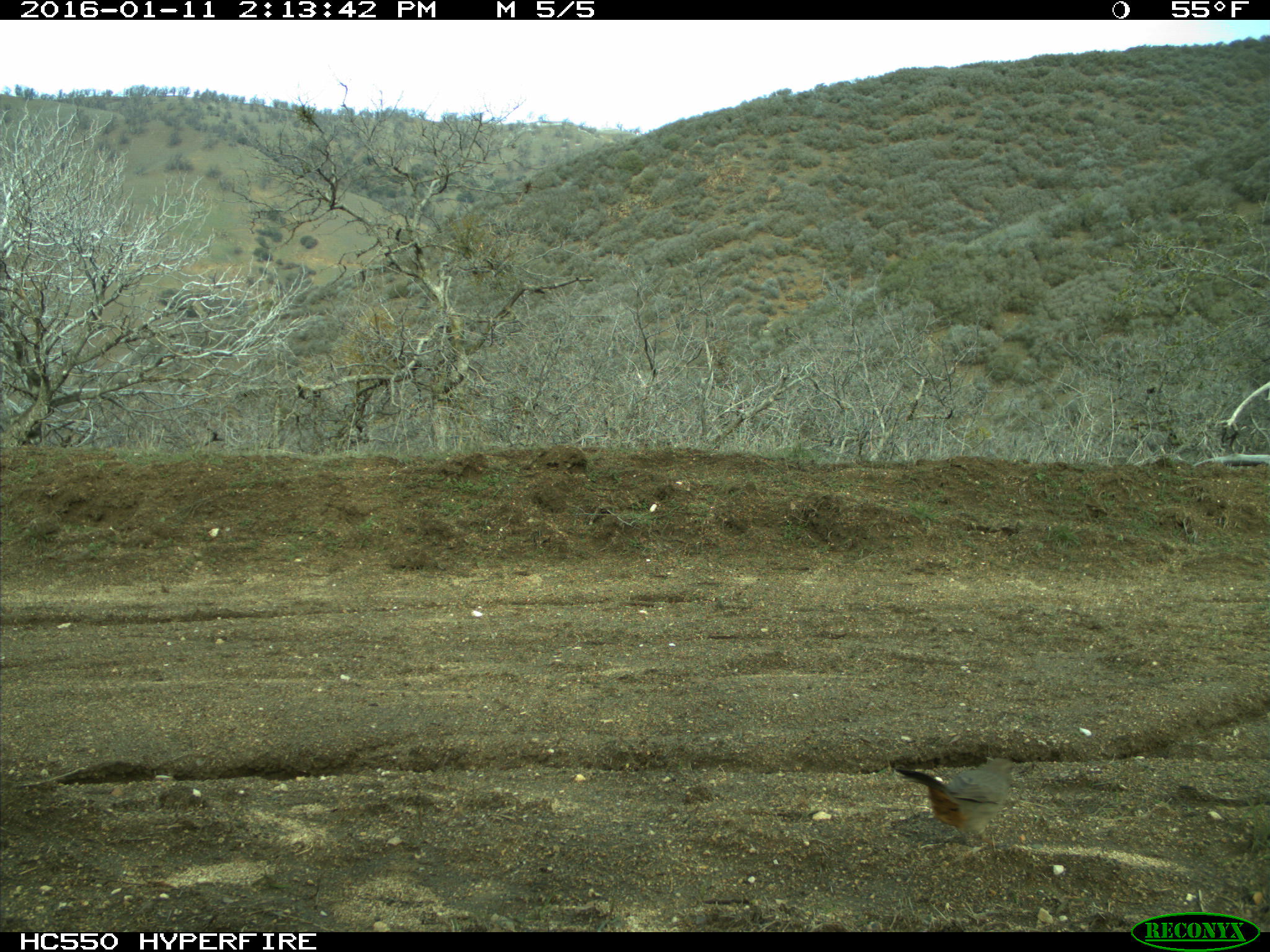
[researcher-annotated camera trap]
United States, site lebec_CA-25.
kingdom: Animalia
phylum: Chordata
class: Aves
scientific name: Aves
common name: birds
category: unidentified bird